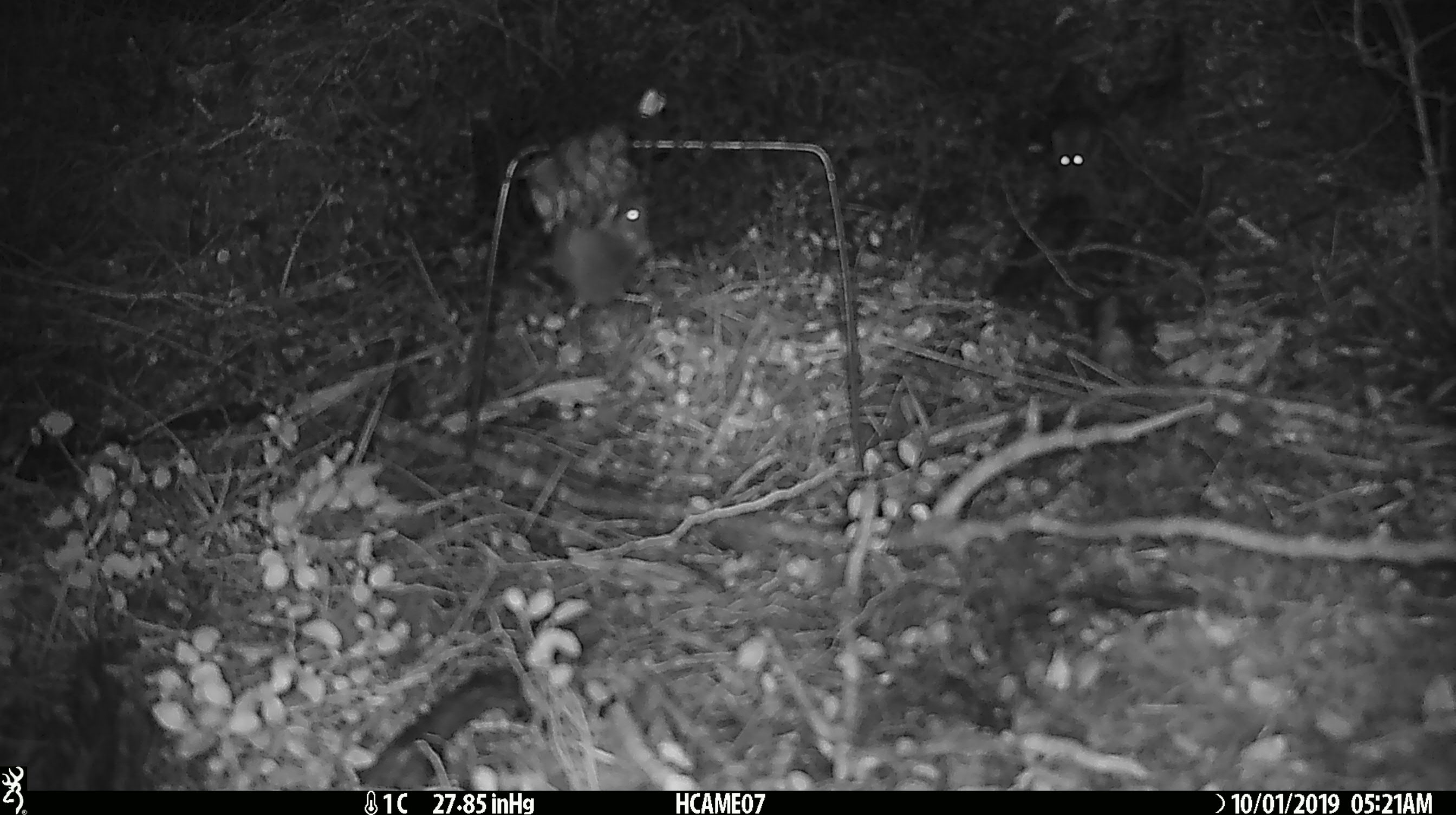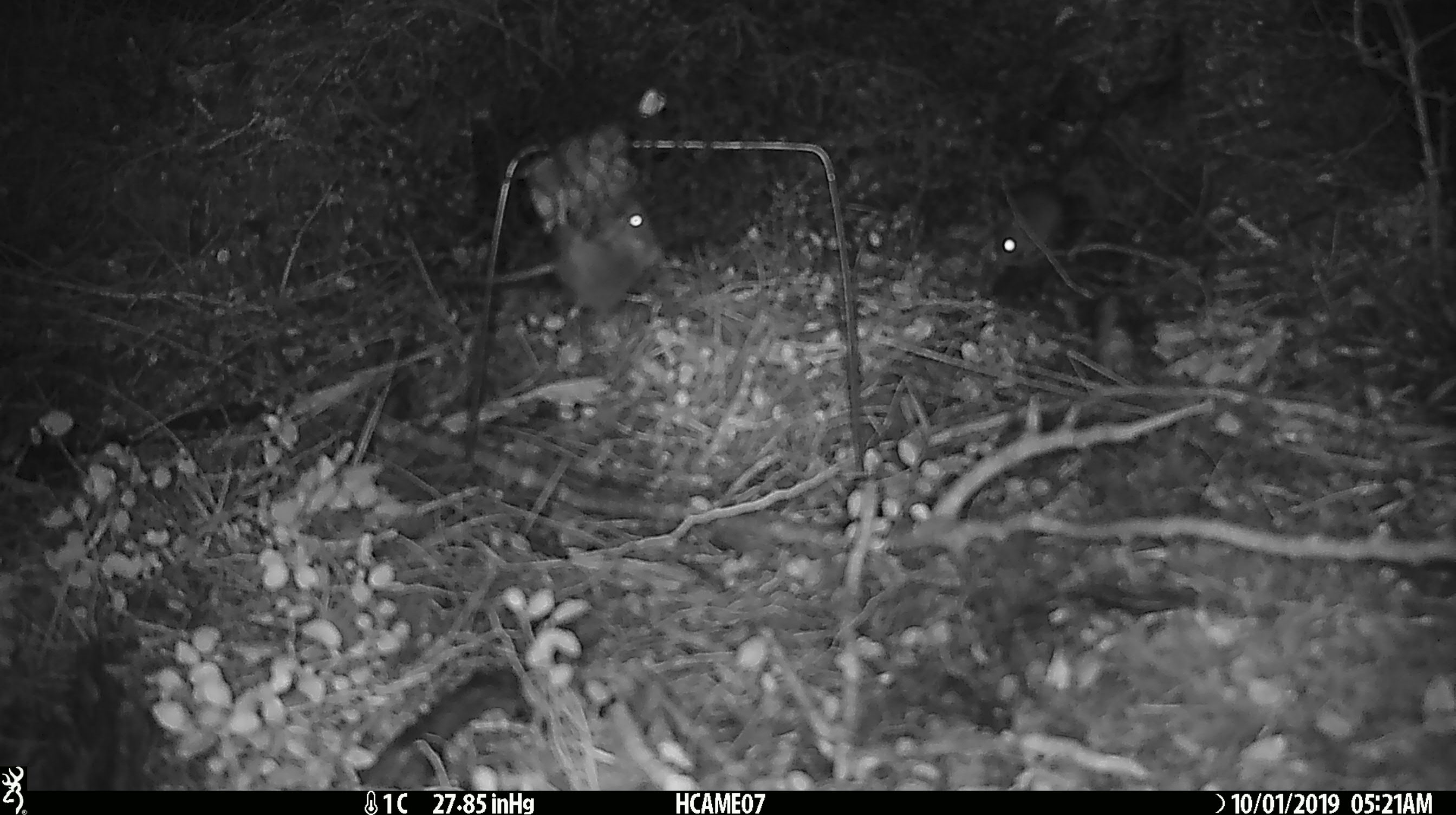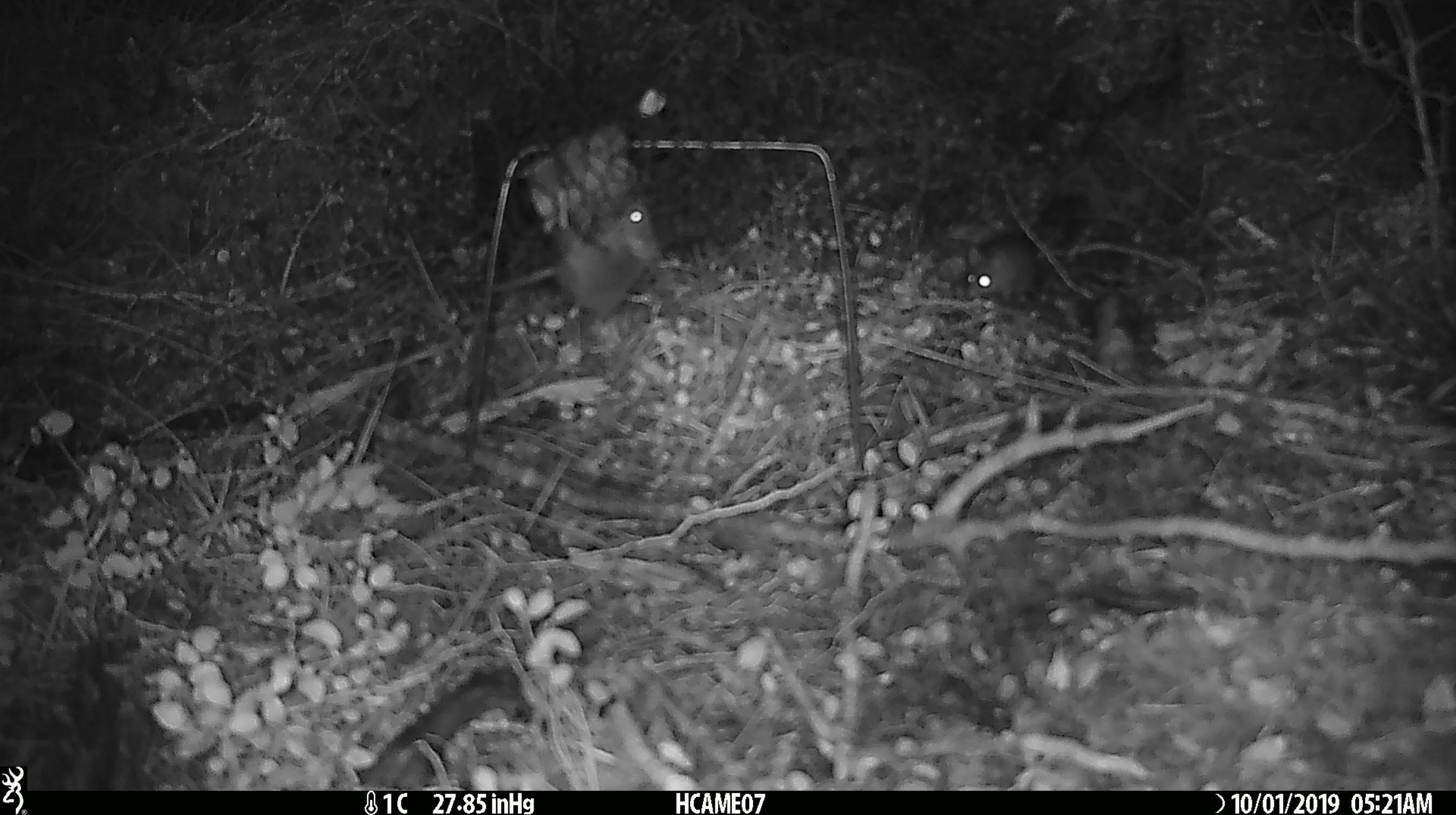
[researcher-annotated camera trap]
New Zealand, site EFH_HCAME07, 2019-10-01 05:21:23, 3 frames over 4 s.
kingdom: Animalia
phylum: Chordata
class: Mammalia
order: Rodentia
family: Muridae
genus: Mus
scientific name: Mus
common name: mouse